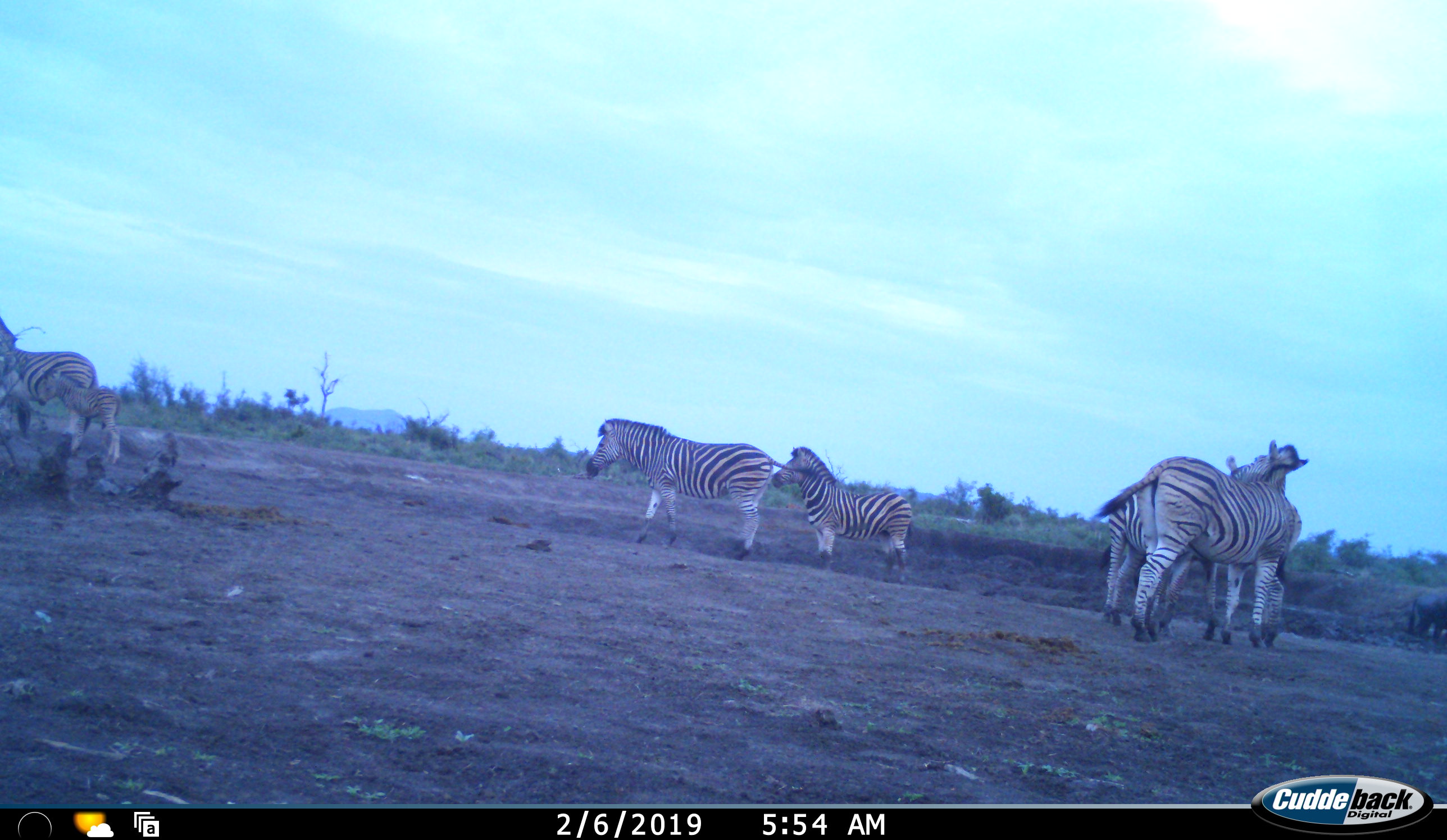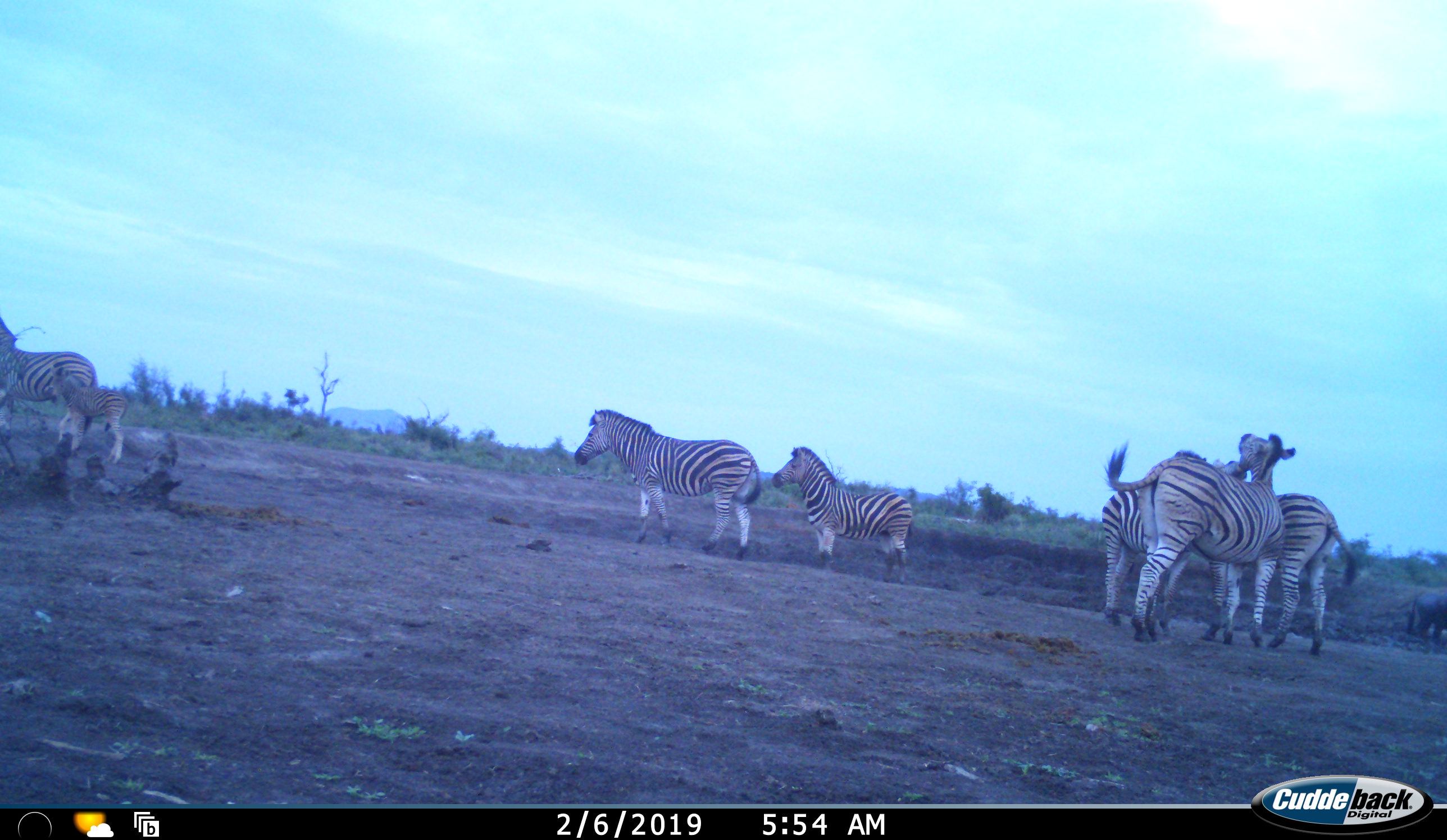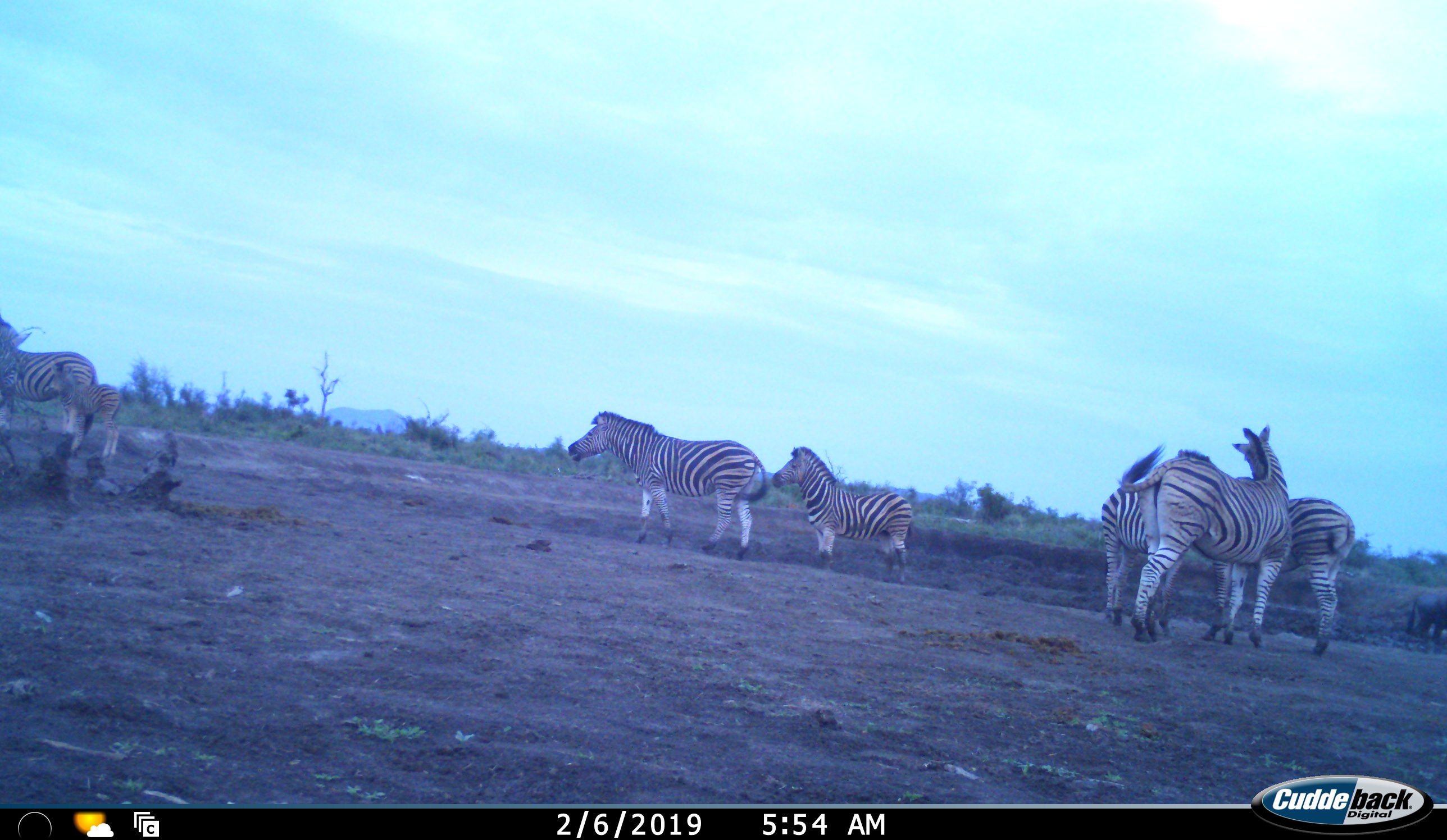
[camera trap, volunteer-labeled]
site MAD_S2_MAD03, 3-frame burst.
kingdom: Animalia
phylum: Chordata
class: Mammalia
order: Perissodactyla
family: Equidae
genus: Equus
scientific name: Equus quagga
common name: plains zebra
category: zebraplains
Zebraplains (plains zebra) (Equus quagga), count 7. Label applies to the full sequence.